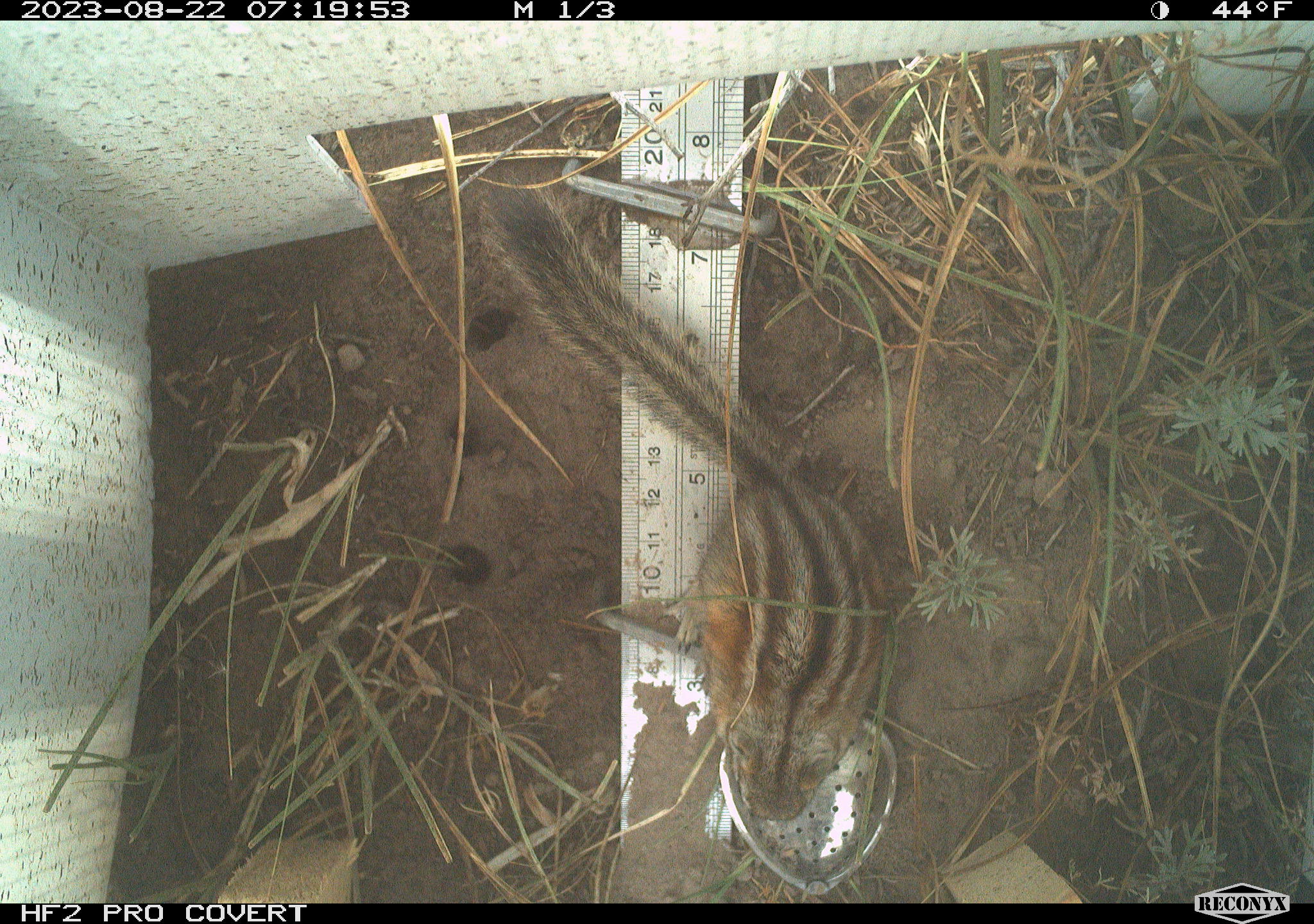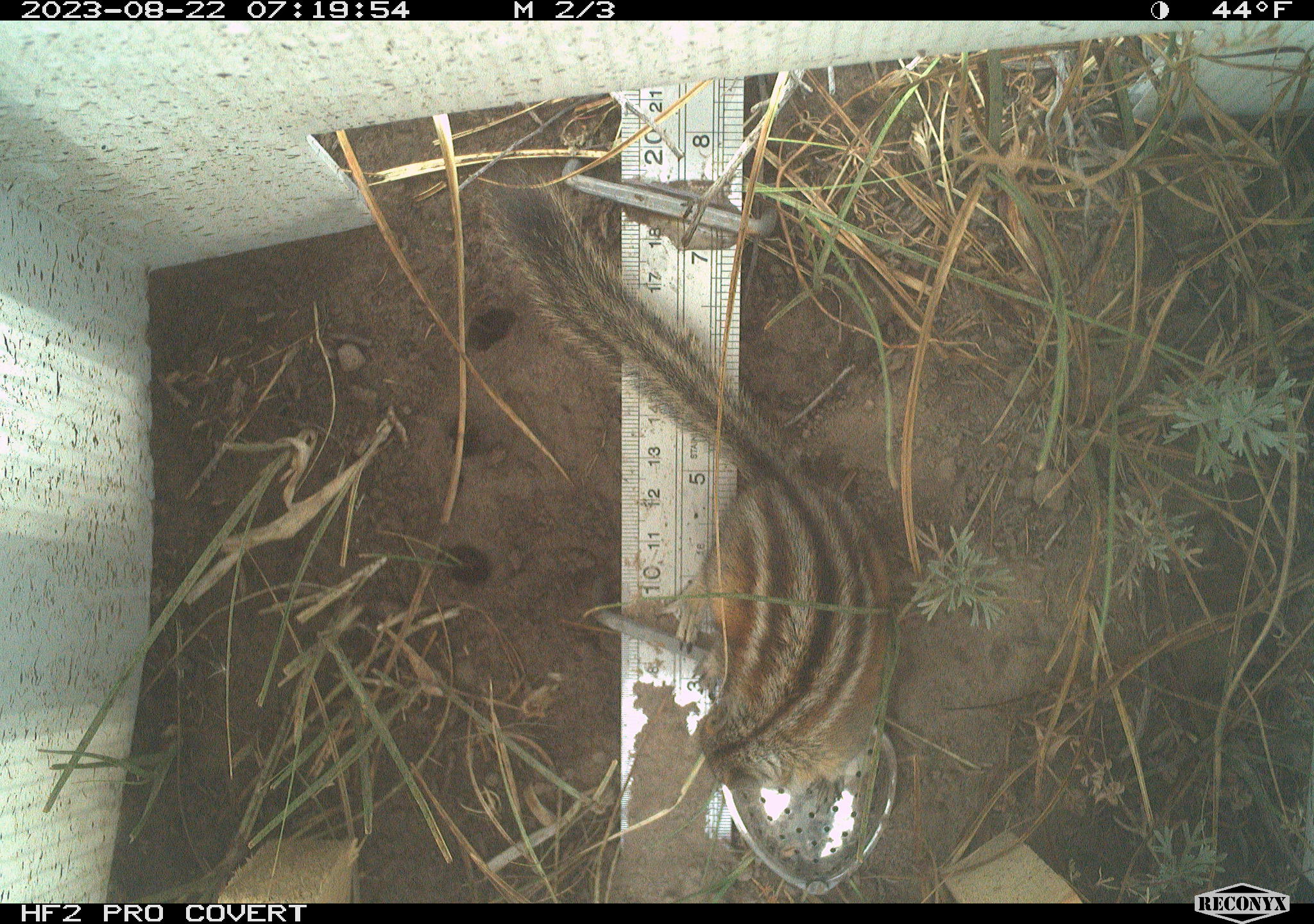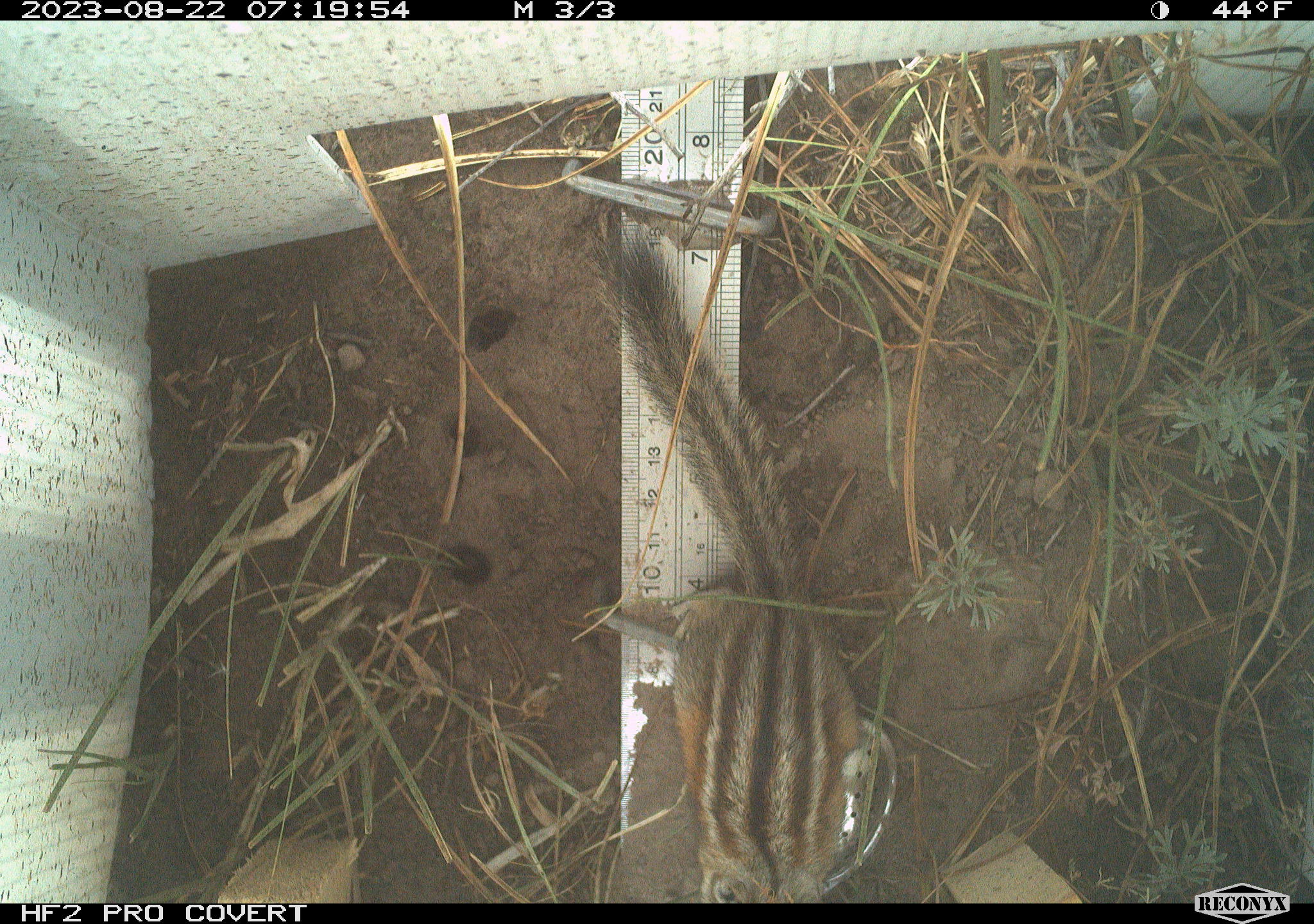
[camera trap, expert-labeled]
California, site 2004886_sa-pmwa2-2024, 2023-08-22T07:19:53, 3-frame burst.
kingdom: Animalia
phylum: Chordata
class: Mammalia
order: Rodentia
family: Sciuridae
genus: Neotamias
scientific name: Neotamias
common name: western chipmunks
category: neotamias species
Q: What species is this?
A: Neotamias species (western chipmunks) (Neotamias).